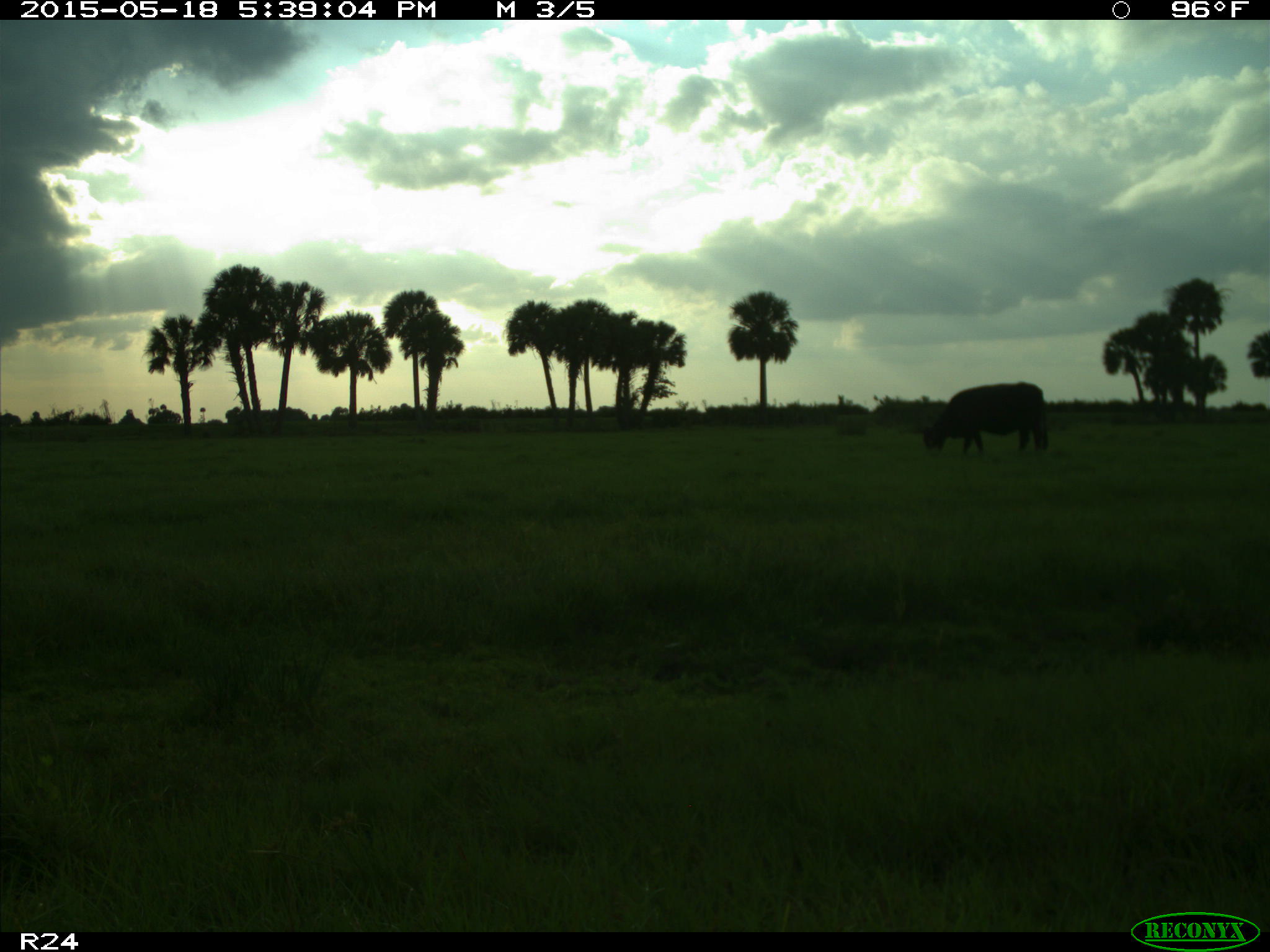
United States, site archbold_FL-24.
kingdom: Animalia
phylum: Chordata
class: Mammalia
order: Artiodactyla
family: Bovidae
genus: Bos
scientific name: Bos taurus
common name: domestic cow